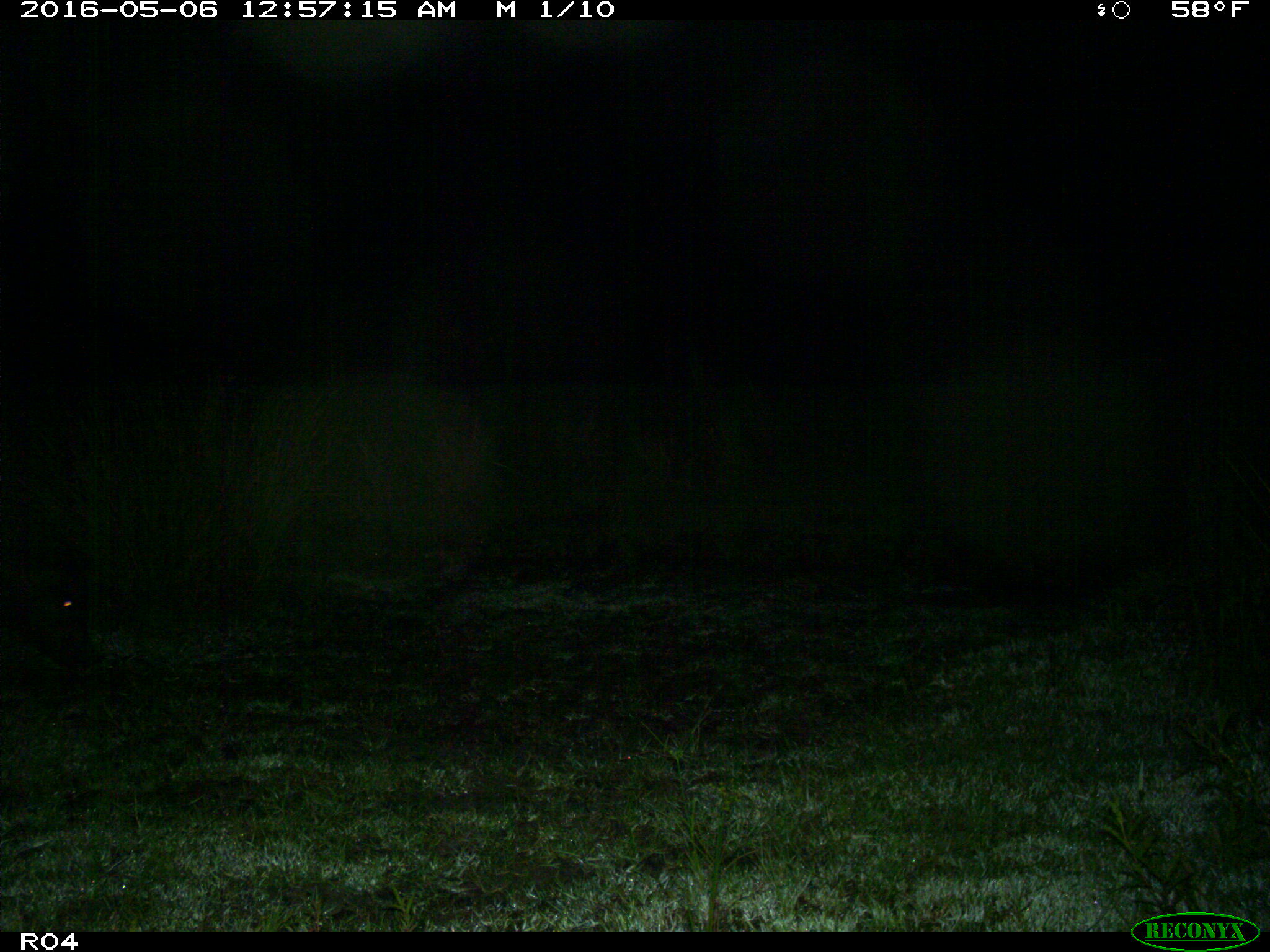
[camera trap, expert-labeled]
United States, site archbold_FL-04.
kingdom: Animalia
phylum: Chordata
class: Mammalia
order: Artiodactyla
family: Suidae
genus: Sus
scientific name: Sus scrofa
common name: wild boar